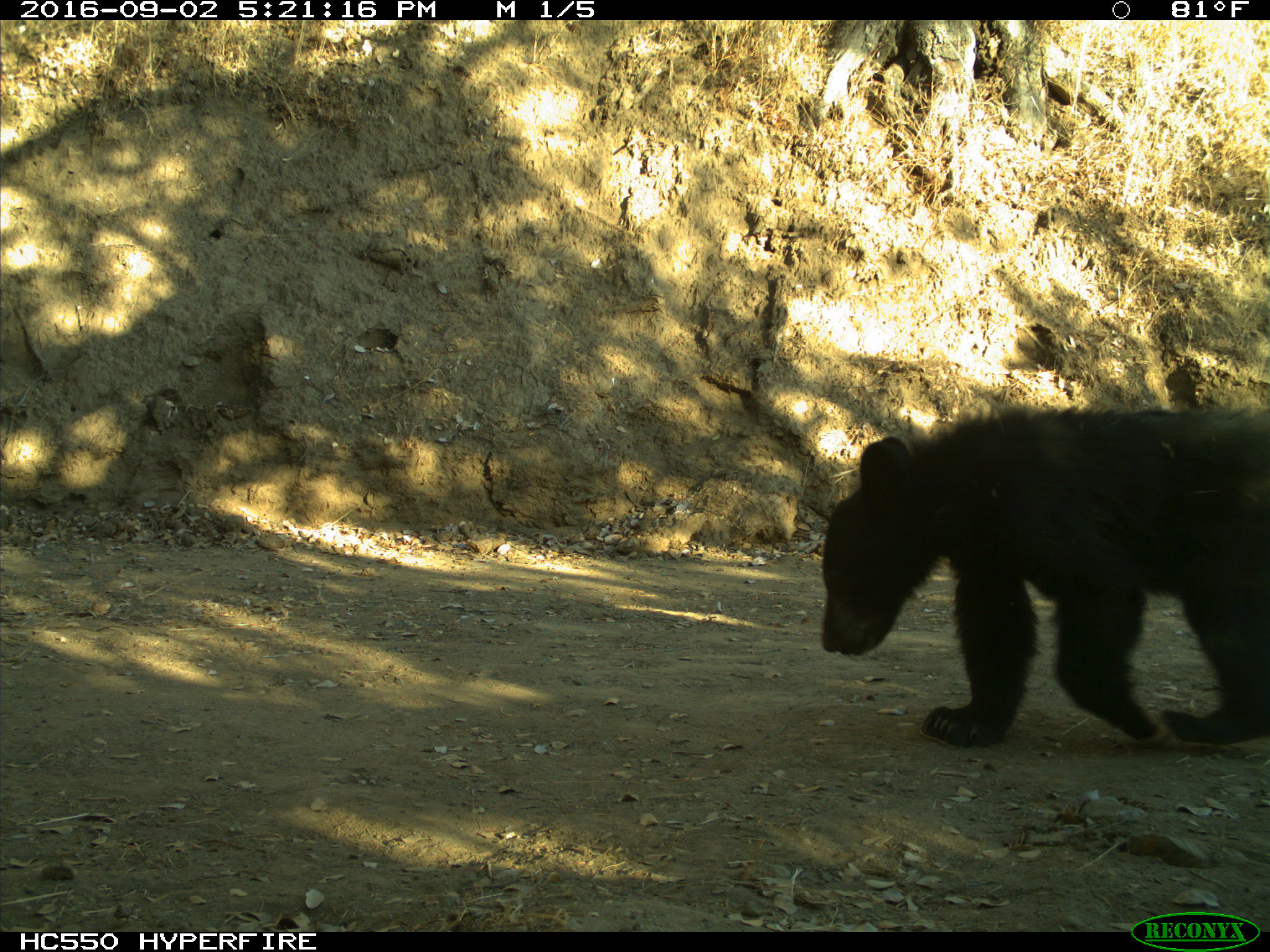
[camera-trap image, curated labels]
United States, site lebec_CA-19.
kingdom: Animalia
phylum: Chordata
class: Mammalia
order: Carnivora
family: Ursidae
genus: Ursus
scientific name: Ursus americanus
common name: american black bear